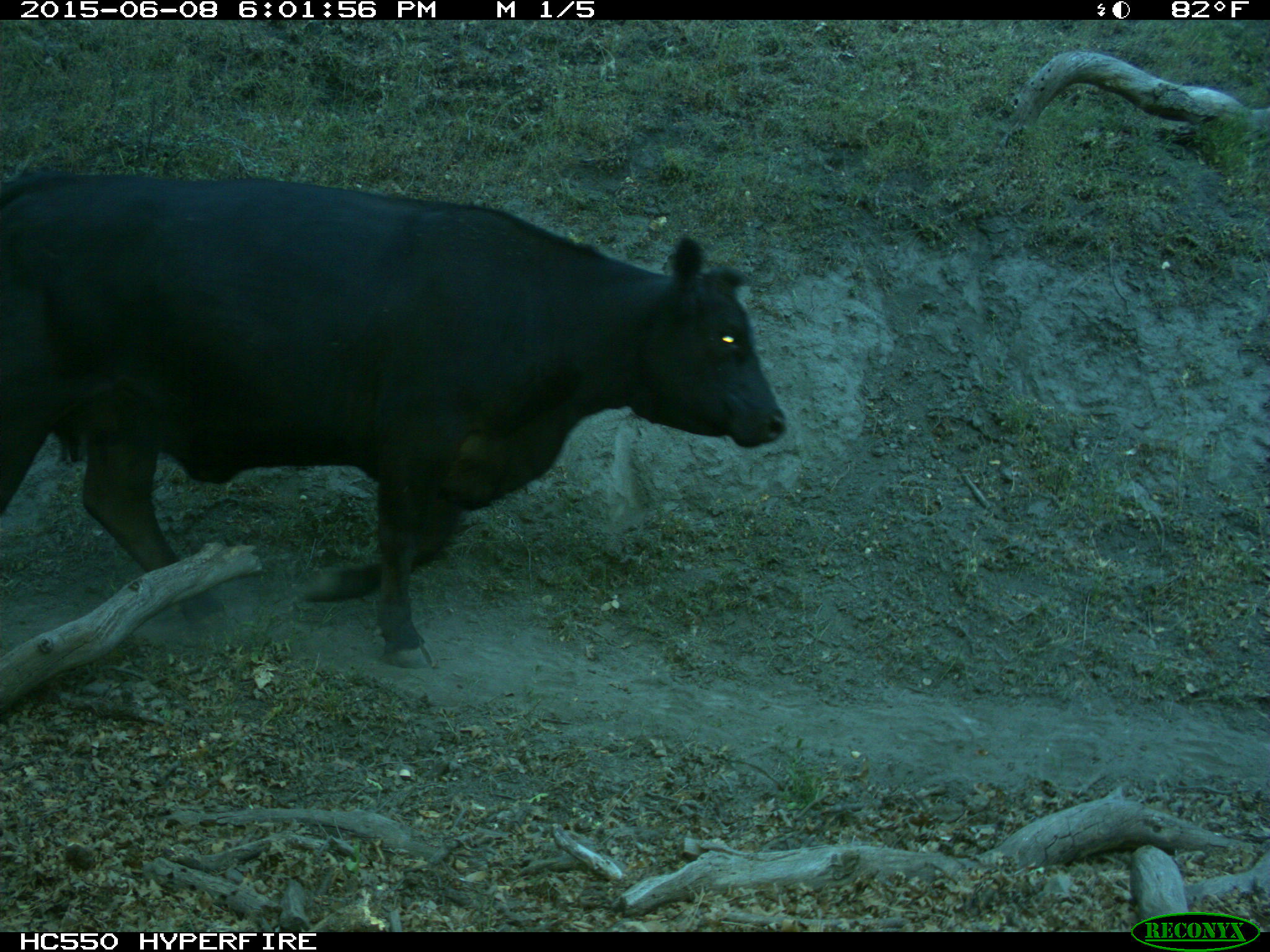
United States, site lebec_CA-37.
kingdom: Animalia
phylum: Chordata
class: Mammalia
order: Artiodactyla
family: Bovidae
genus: Bos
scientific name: Bos taurus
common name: domestic cow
Bos taurus (domestic cow).